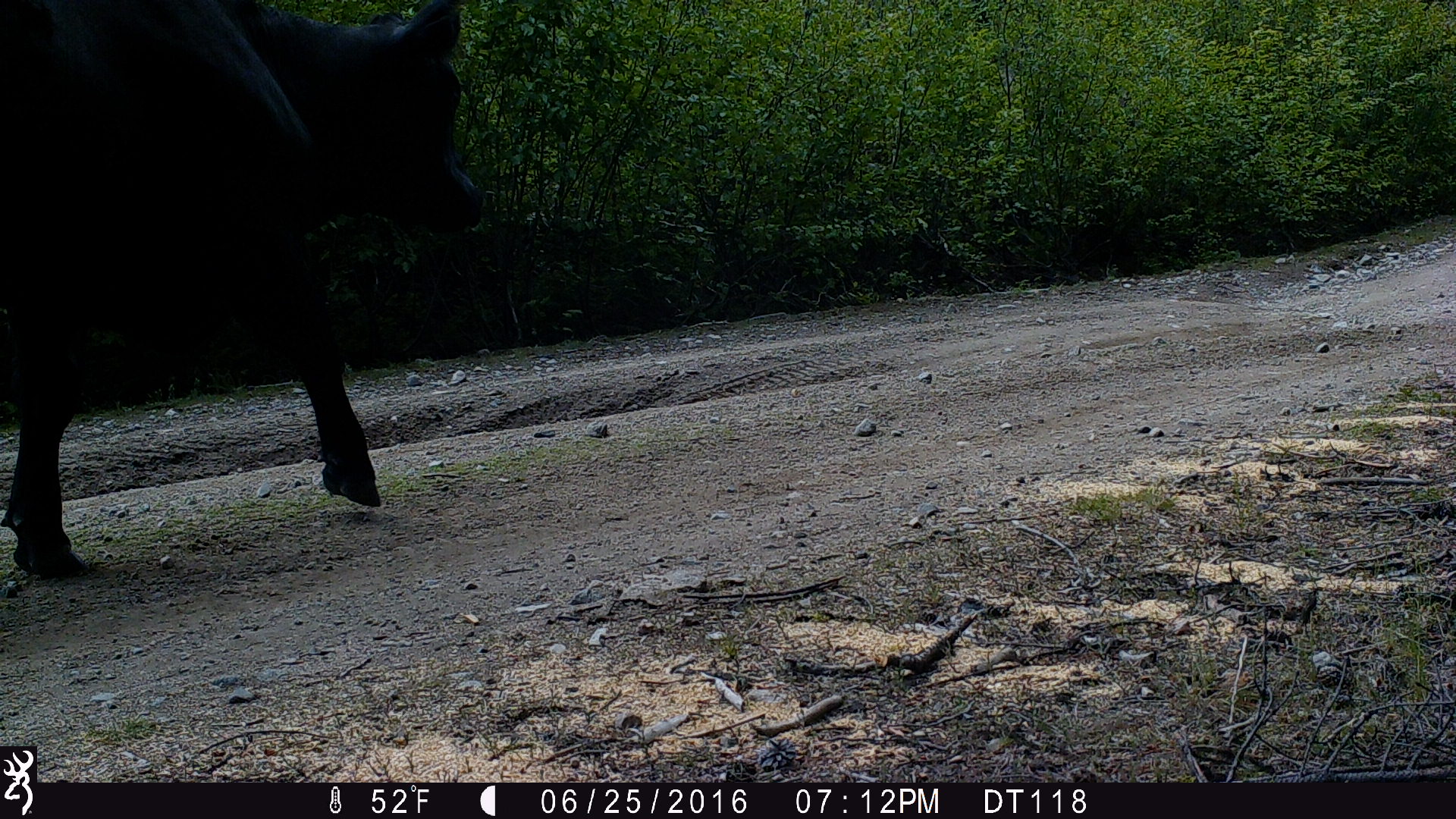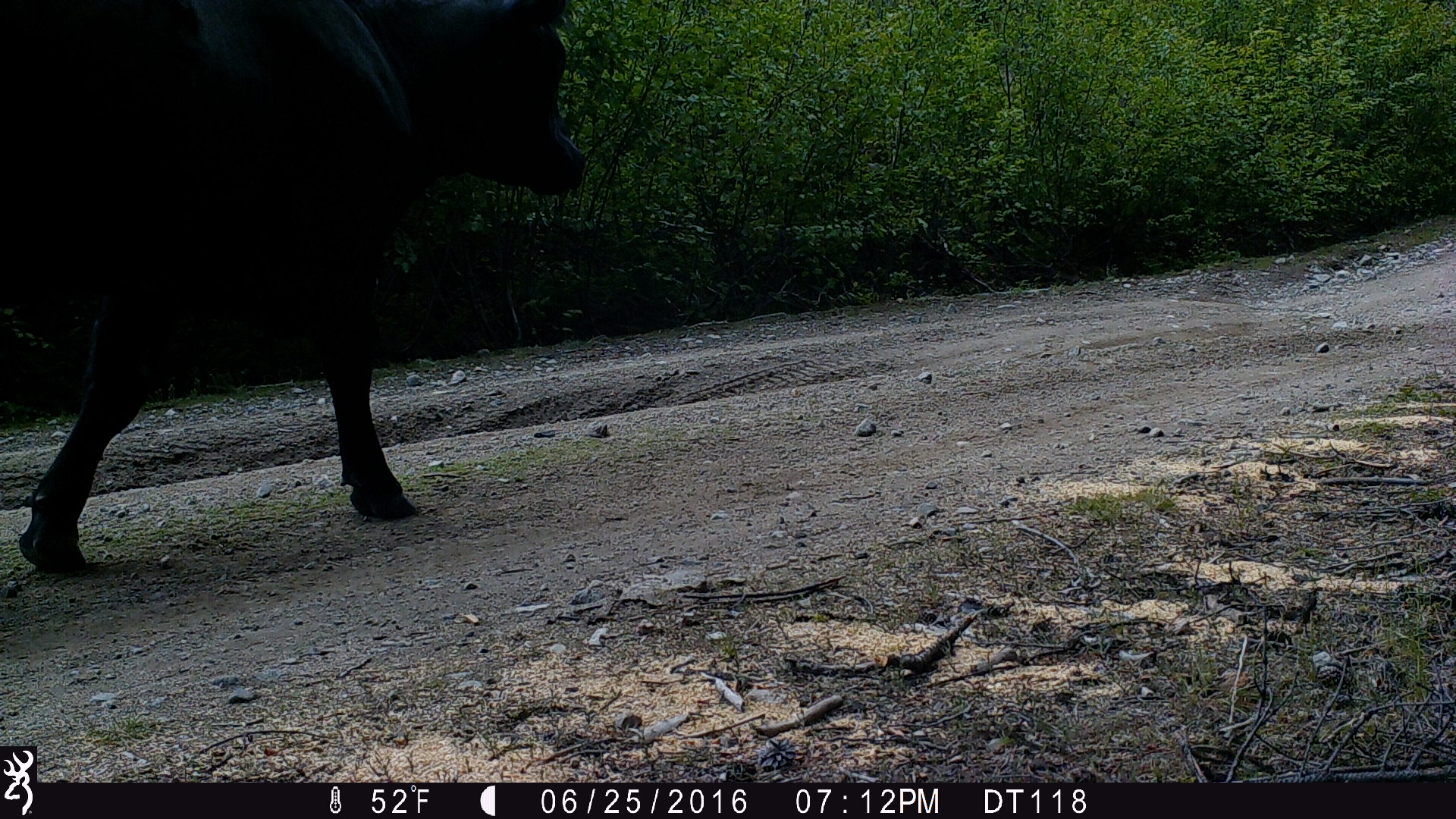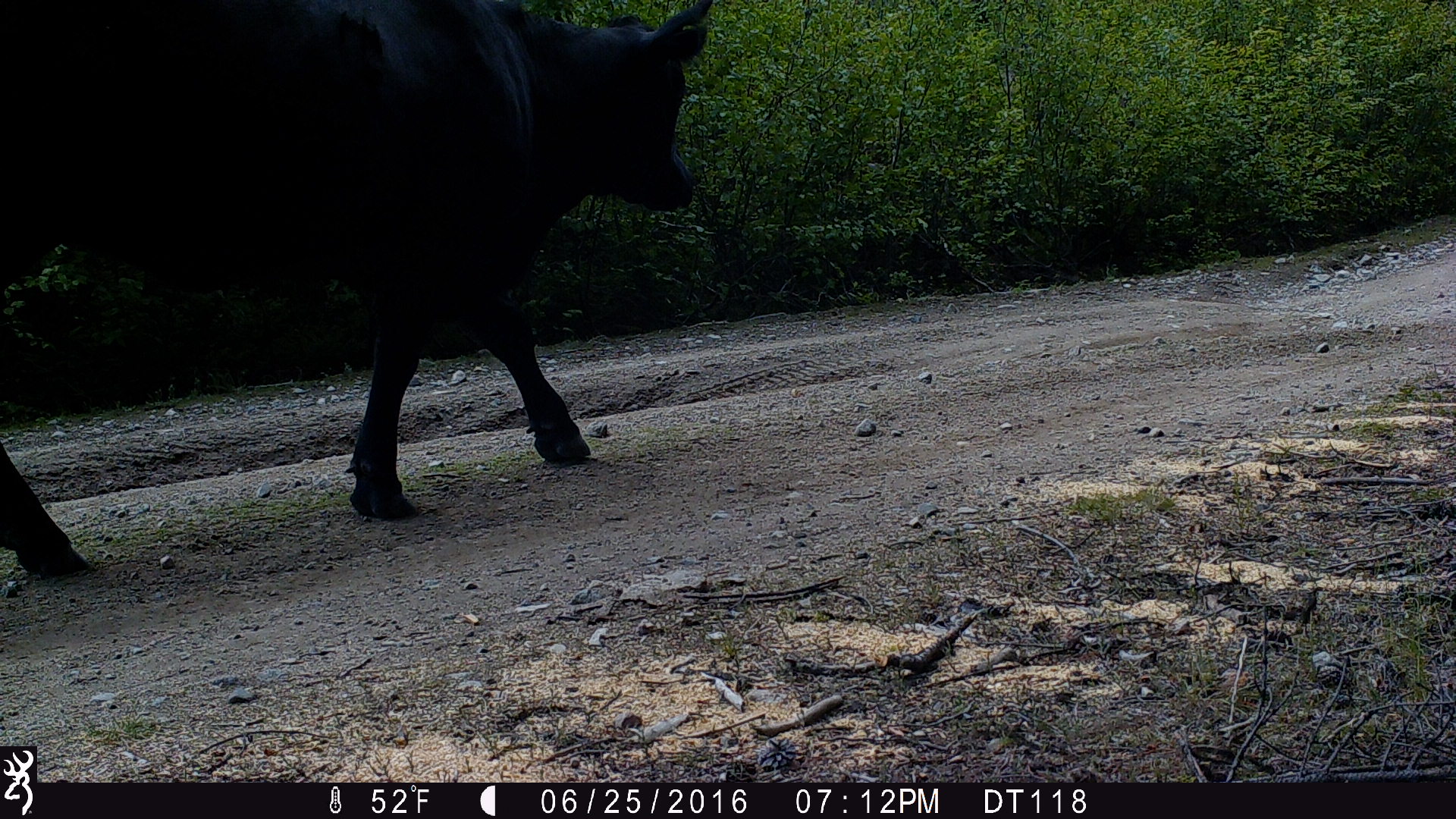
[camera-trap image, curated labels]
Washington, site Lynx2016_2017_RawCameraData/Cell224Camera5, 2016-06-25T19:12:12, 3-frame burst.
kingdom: Animalia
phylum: Chordata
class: Mammalia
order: Artiodactyla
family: Bovidae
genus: Bos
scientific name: Bos taurus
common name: domestic cattle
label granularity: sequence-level